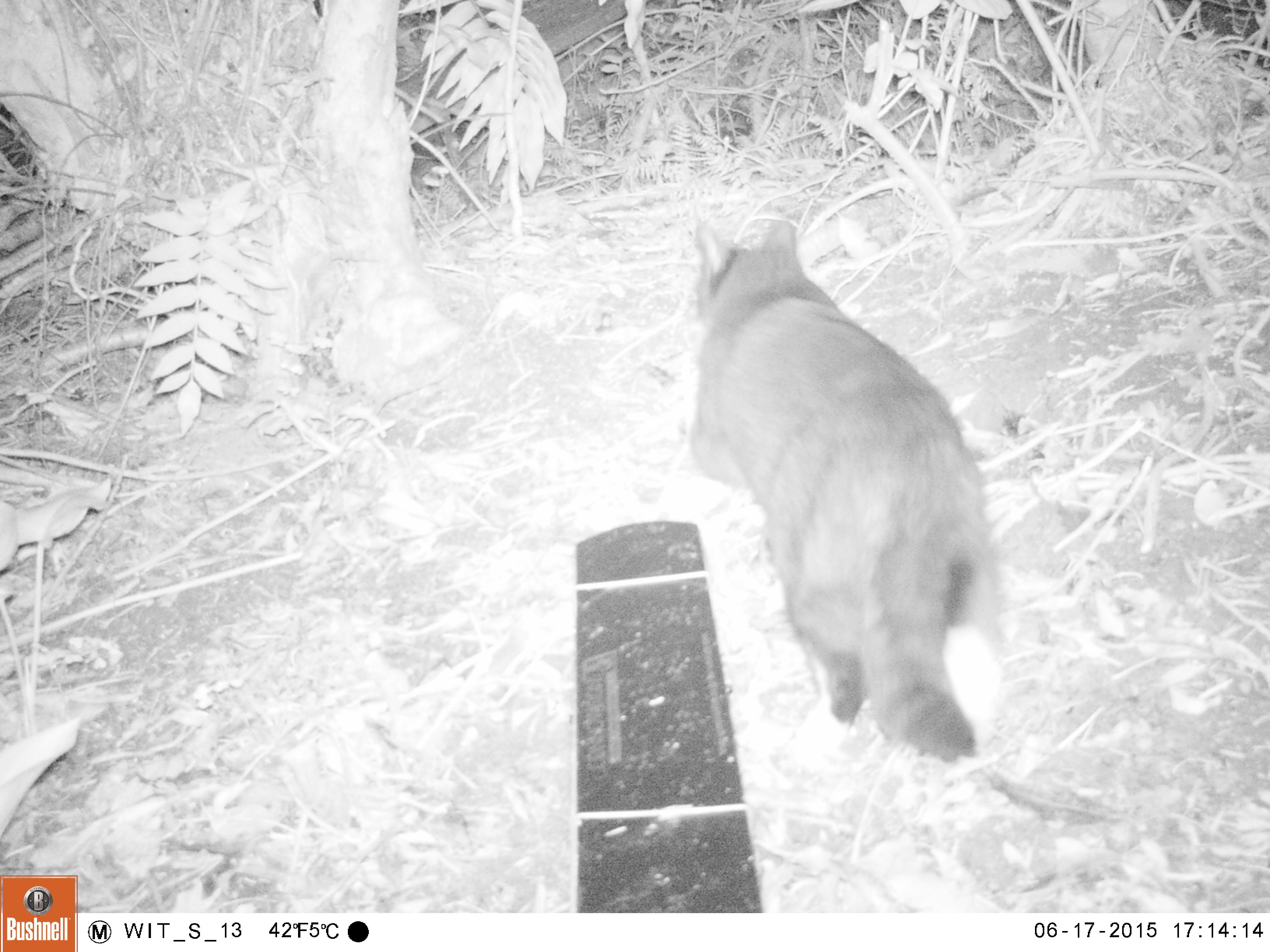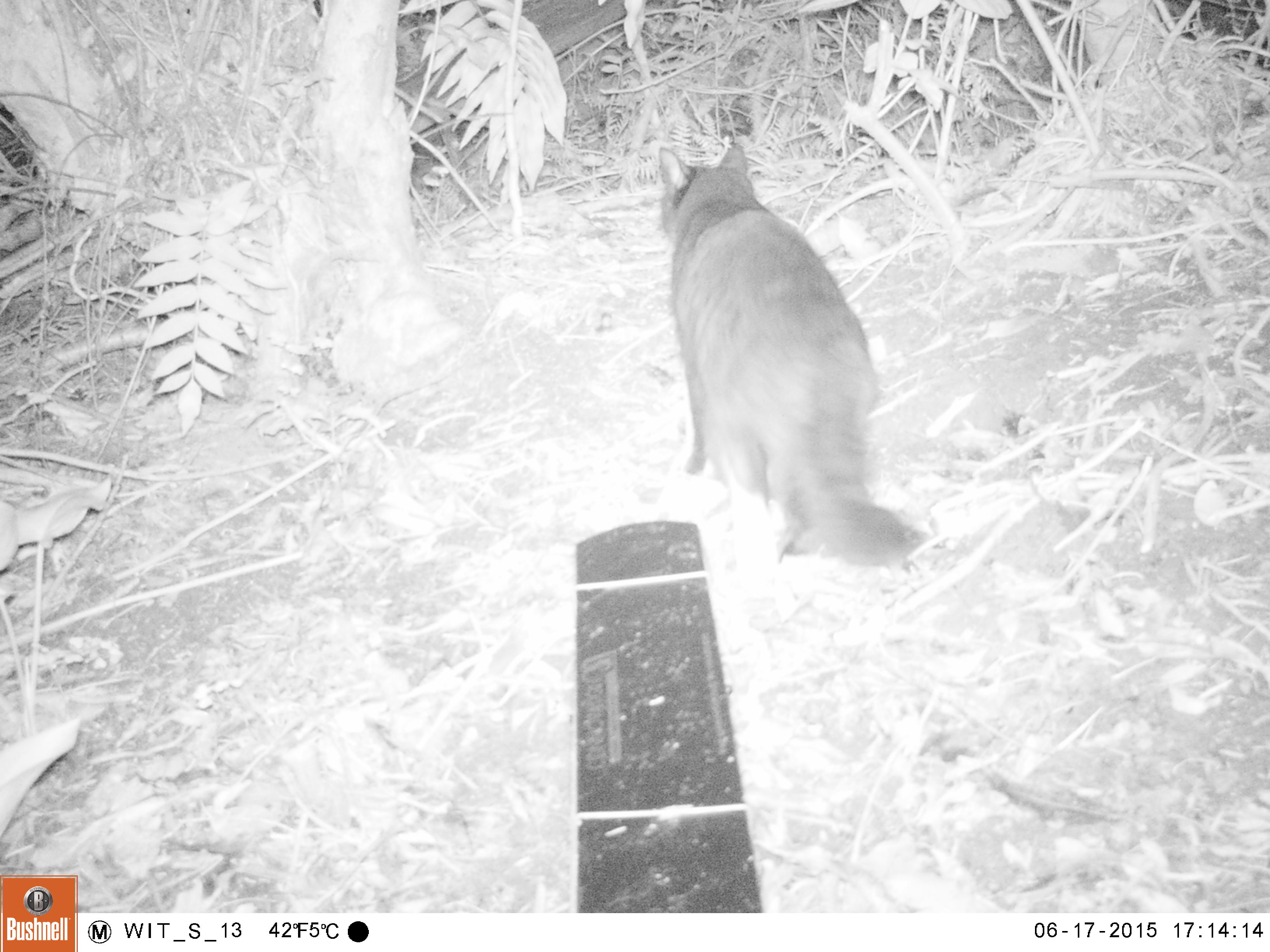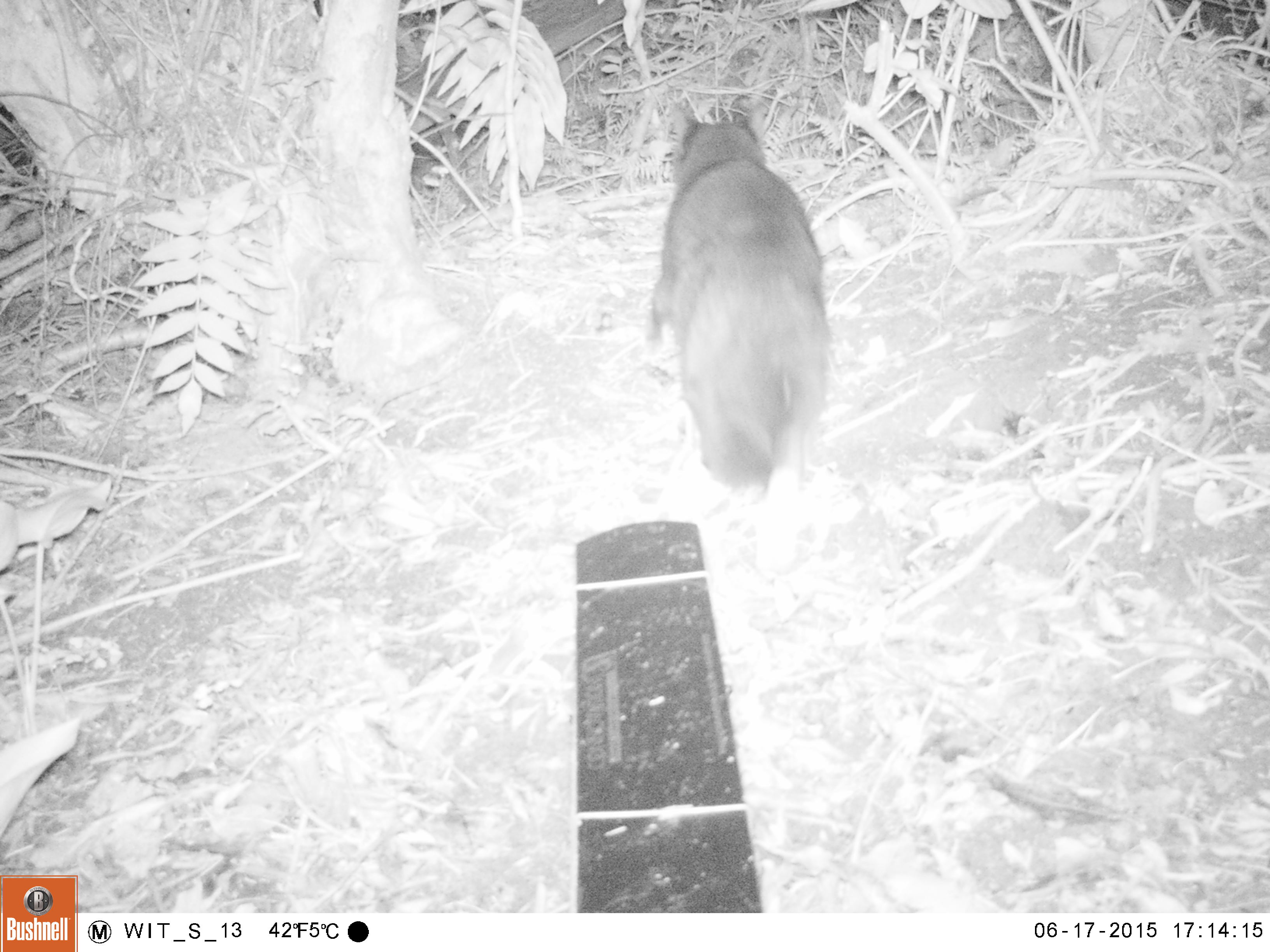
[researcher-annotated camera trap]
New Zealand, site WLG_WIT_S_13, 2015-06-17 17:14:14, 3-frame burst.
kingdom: Animalia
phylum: Chordata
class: Mammalia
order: Carnivora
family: Felidae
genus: Felis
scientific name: Felis catus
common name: domestic cat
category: cat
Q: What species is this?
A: Cat (domestic cat) (Felis catus).